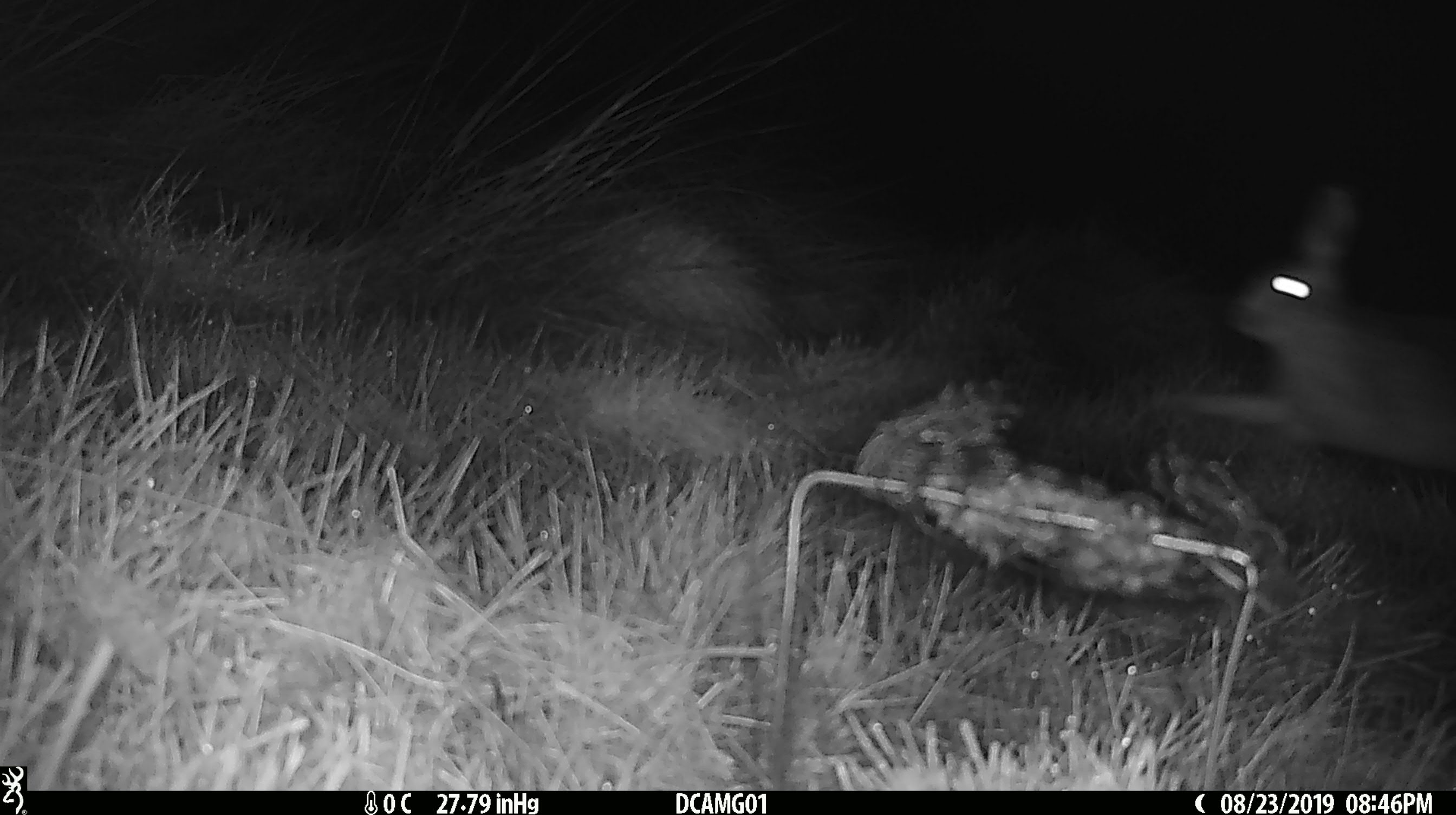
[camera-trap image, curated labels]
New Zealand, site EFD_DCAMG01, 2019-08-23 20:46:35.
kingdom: Animalia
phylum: Chordata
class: Mammalia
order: Lagomorpha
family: Leporidae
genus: Lepus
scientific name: Lepus europaeus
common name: brown hare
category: hare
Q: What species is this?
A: Hare (brown hare) (Lepus europaeus).